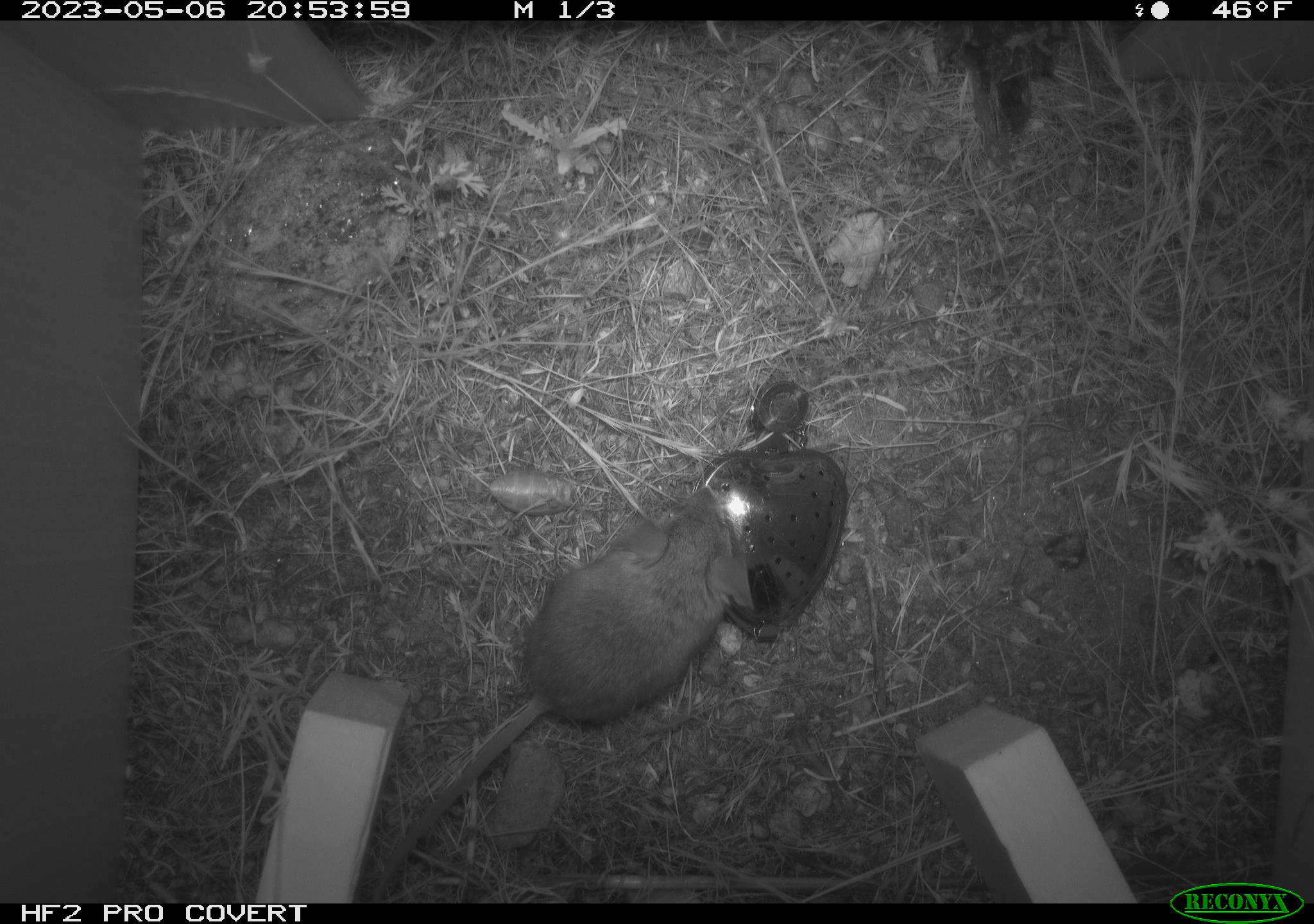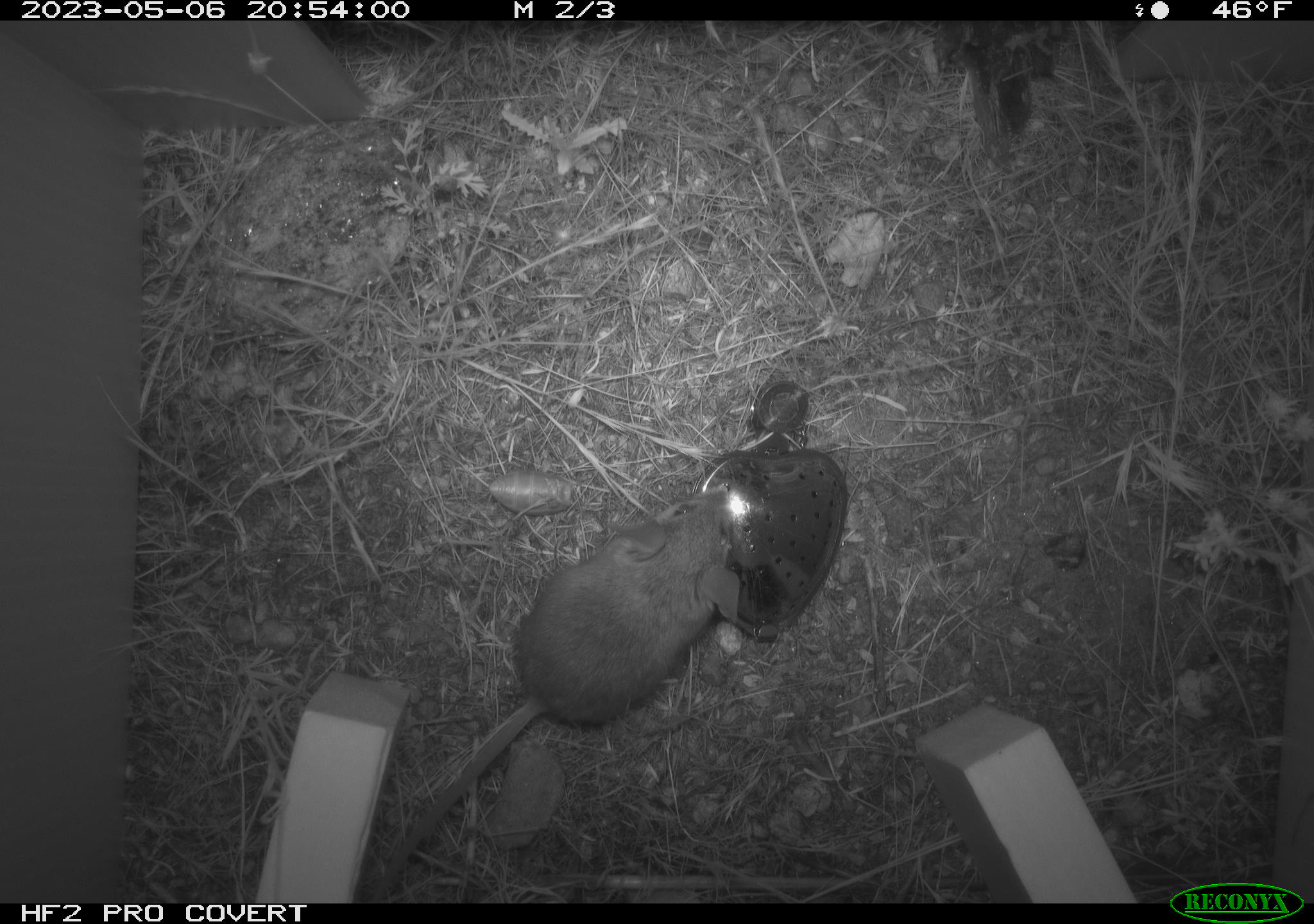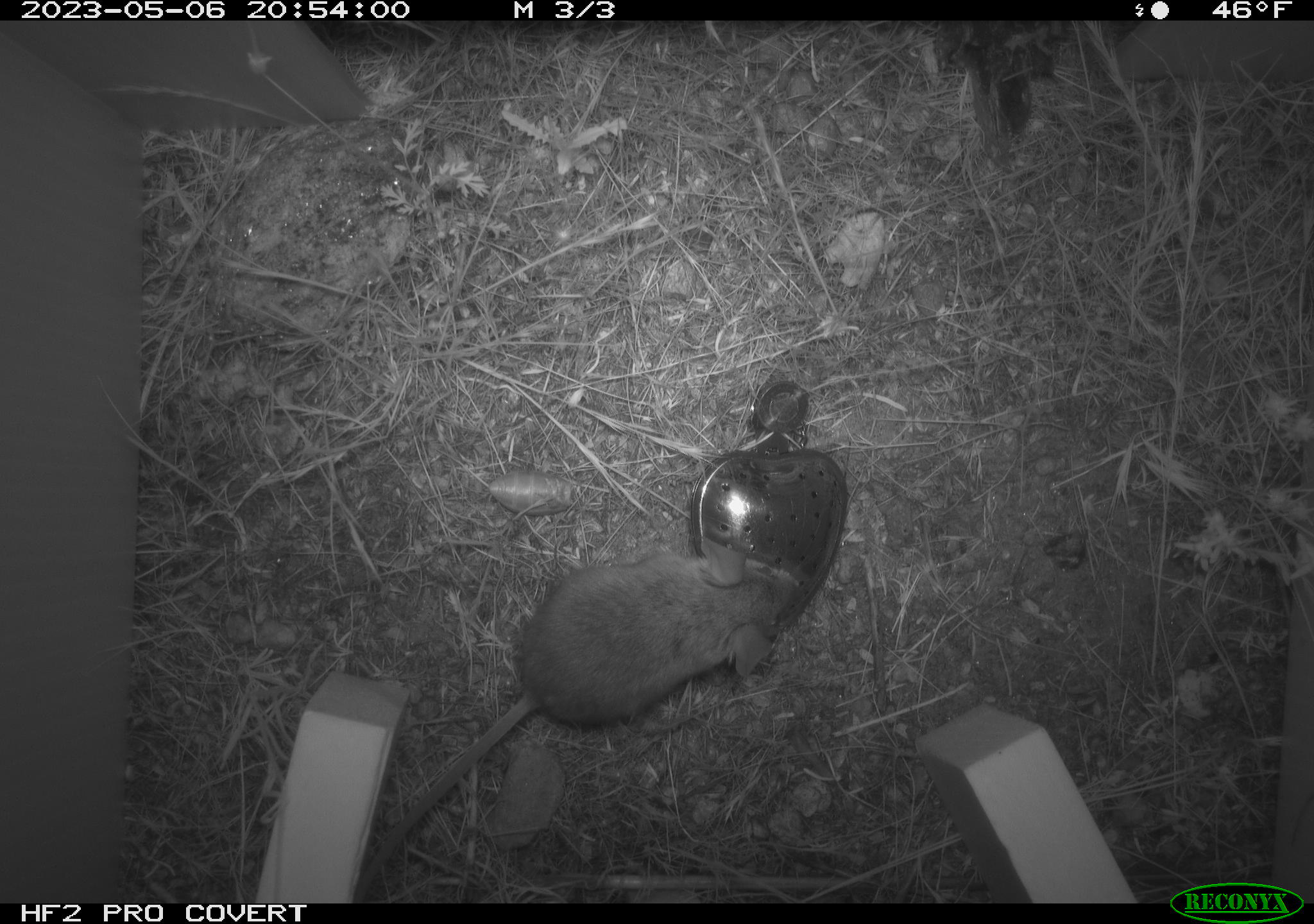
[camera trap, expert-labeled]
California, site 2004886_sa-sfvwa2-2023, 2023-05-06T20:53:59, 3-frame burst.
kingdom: Animalia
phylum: Chordata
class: Mammalia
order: Rodentia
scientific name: Rodentia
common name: mouse species